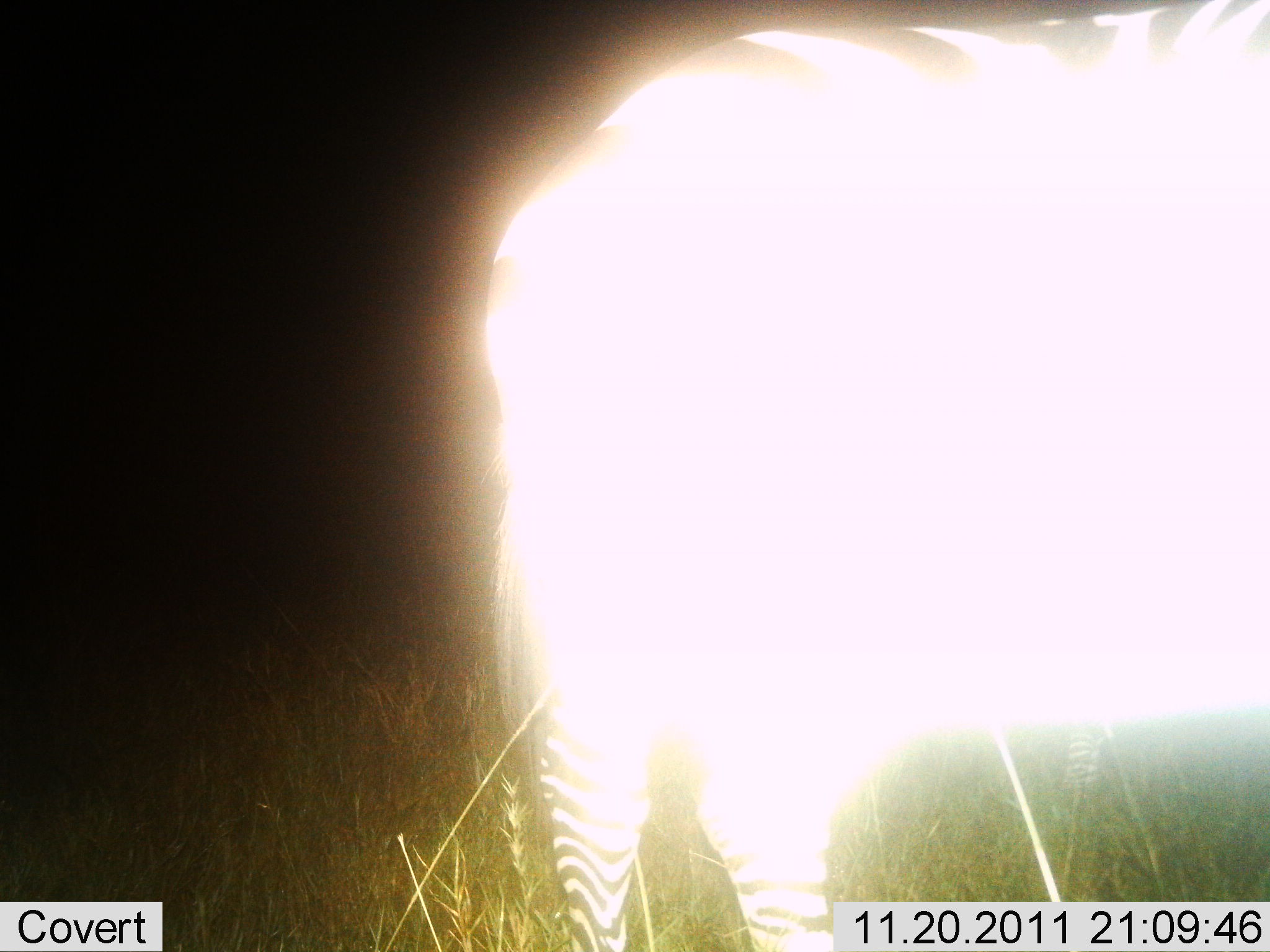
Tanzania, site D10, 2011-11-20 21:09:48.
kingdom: Animalia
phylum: Chordata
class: Mammalia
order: Perissodactyla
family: Equidae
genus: Equus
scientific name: Equus quagga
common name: plains zebra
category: zebra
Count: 1.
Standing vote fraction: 100%.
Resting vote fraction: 0%.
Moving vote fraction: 0%.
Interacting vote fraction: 0%.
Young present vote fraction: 0%.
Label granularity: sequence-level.